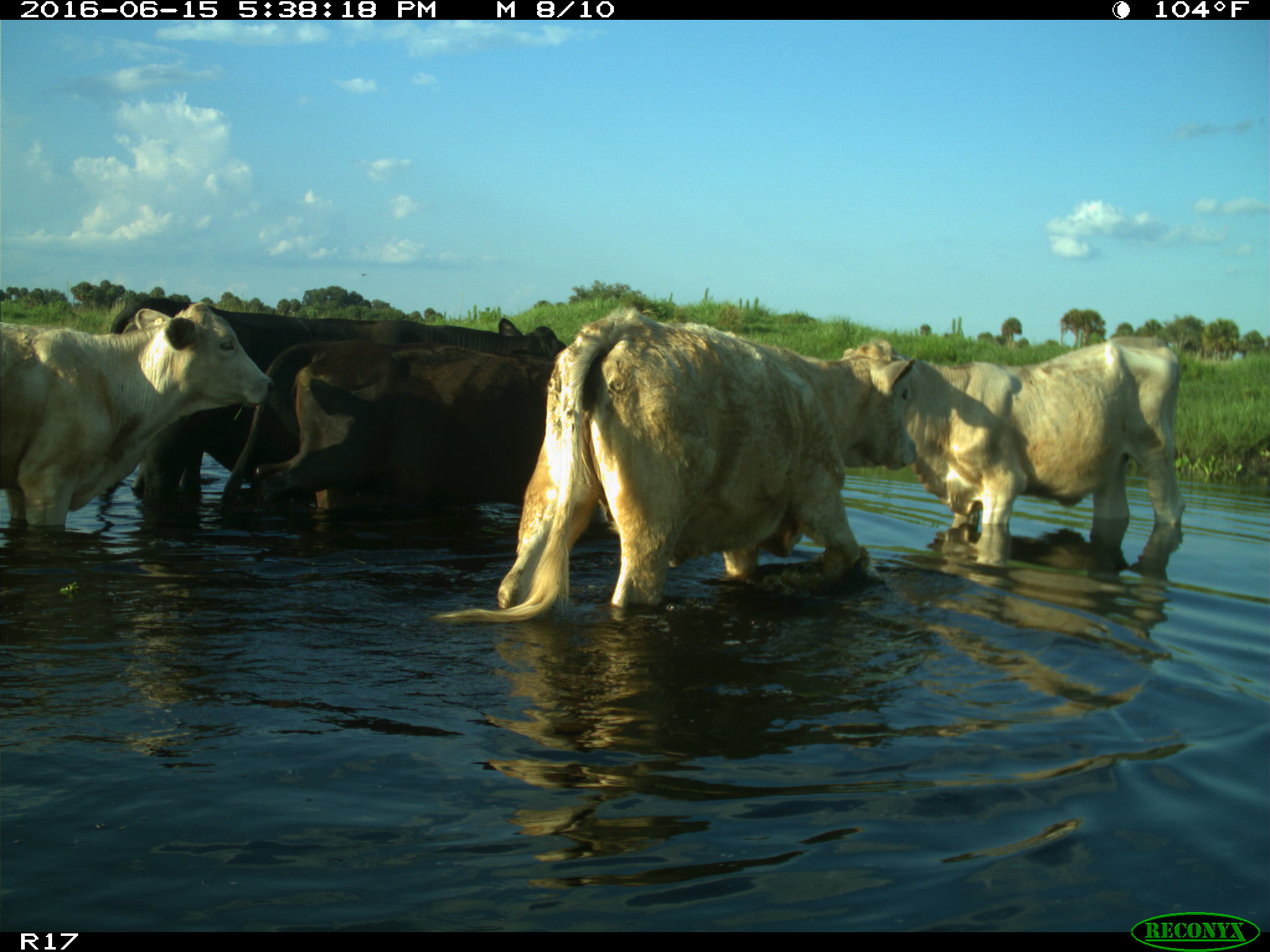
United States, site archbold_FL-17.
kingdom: Animalia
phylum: Chordata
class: Mammalia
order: Artiodactyla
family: Bovidae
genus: Bos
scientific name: Bos taurus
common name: domestic cow